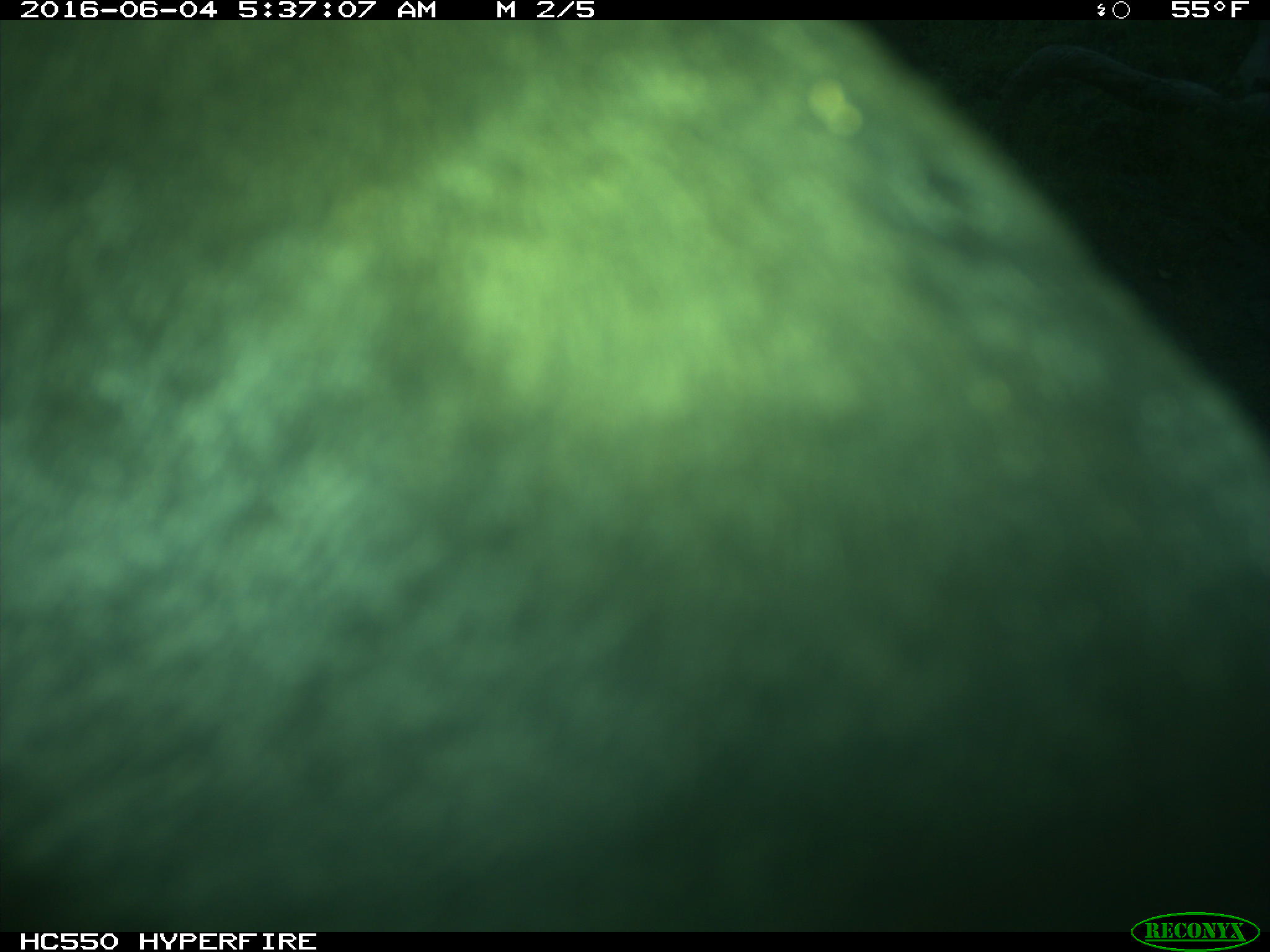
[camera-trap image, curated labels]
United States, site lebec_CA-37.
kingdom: Animalia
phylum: Chordata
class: Mammalia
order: Artiodactyla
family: Bovidae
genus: Bos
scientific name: Bos taurus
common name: domestic cow